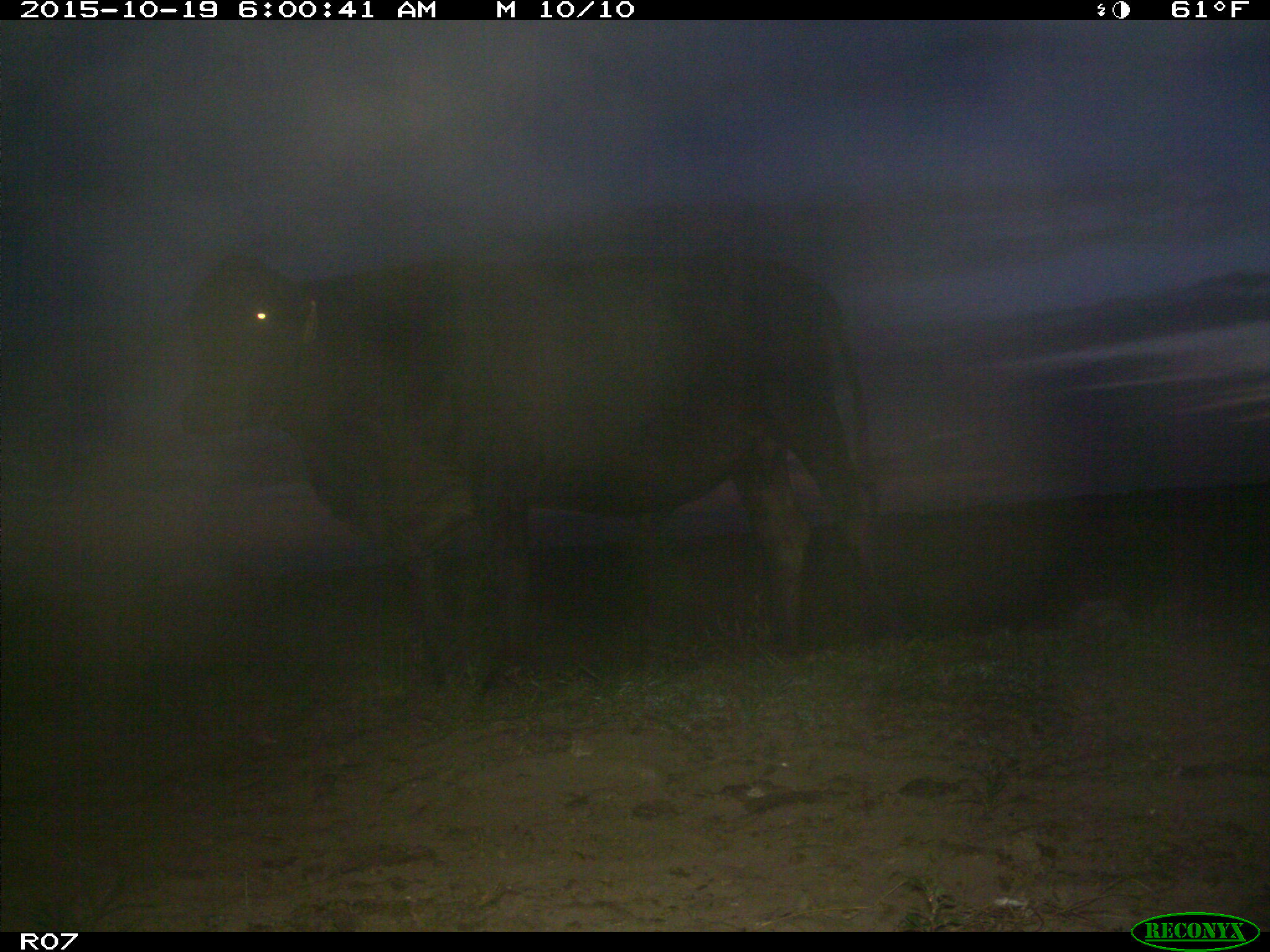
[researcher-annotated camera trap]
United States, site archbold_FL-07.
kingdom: Animalia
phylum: Chordata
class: Mammalia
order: Artiodactyla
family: Bovidae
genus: Bos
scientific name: Bos taurus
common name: domestic cow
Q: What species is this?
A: Bos taurus (domestic cow).